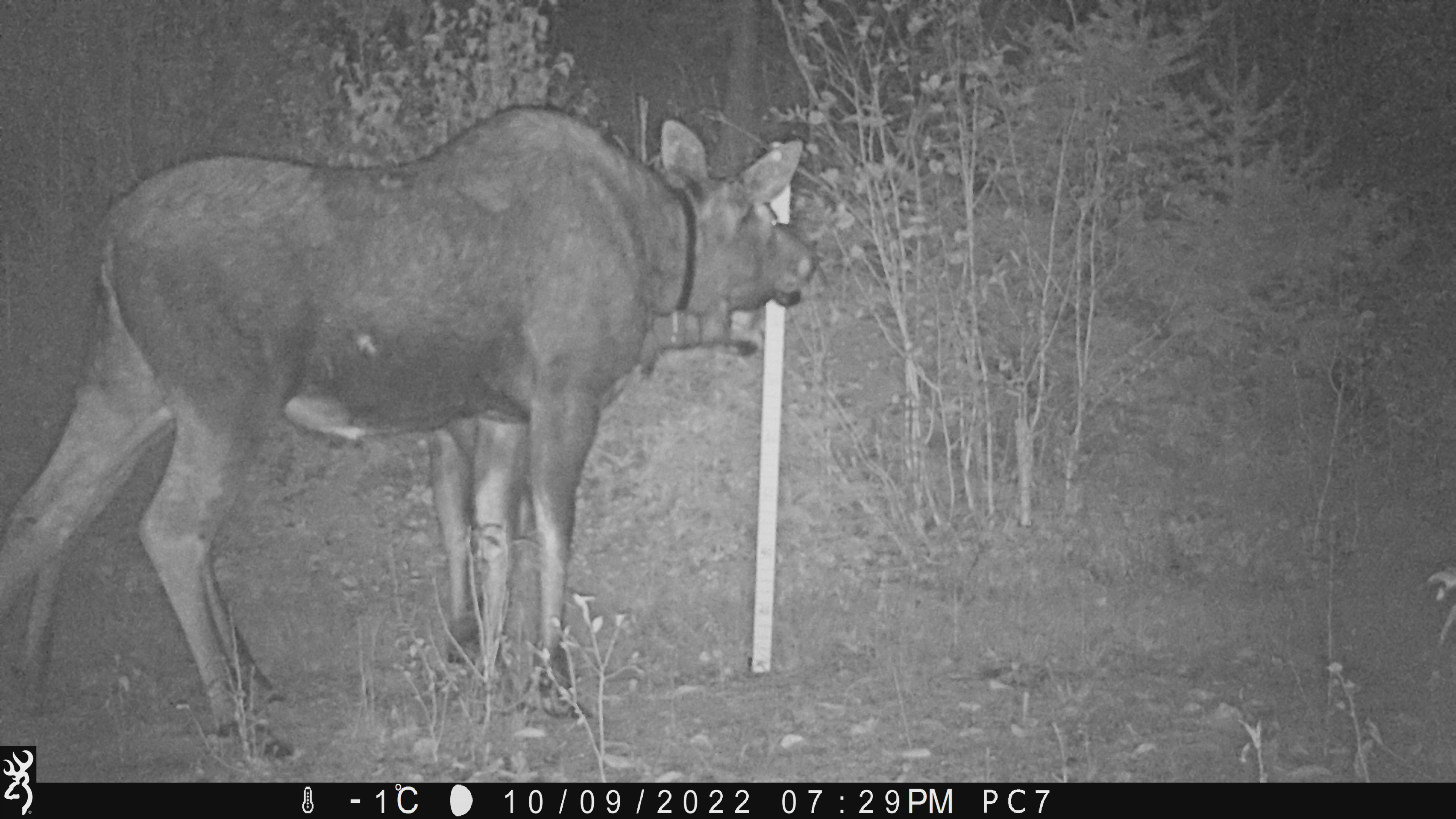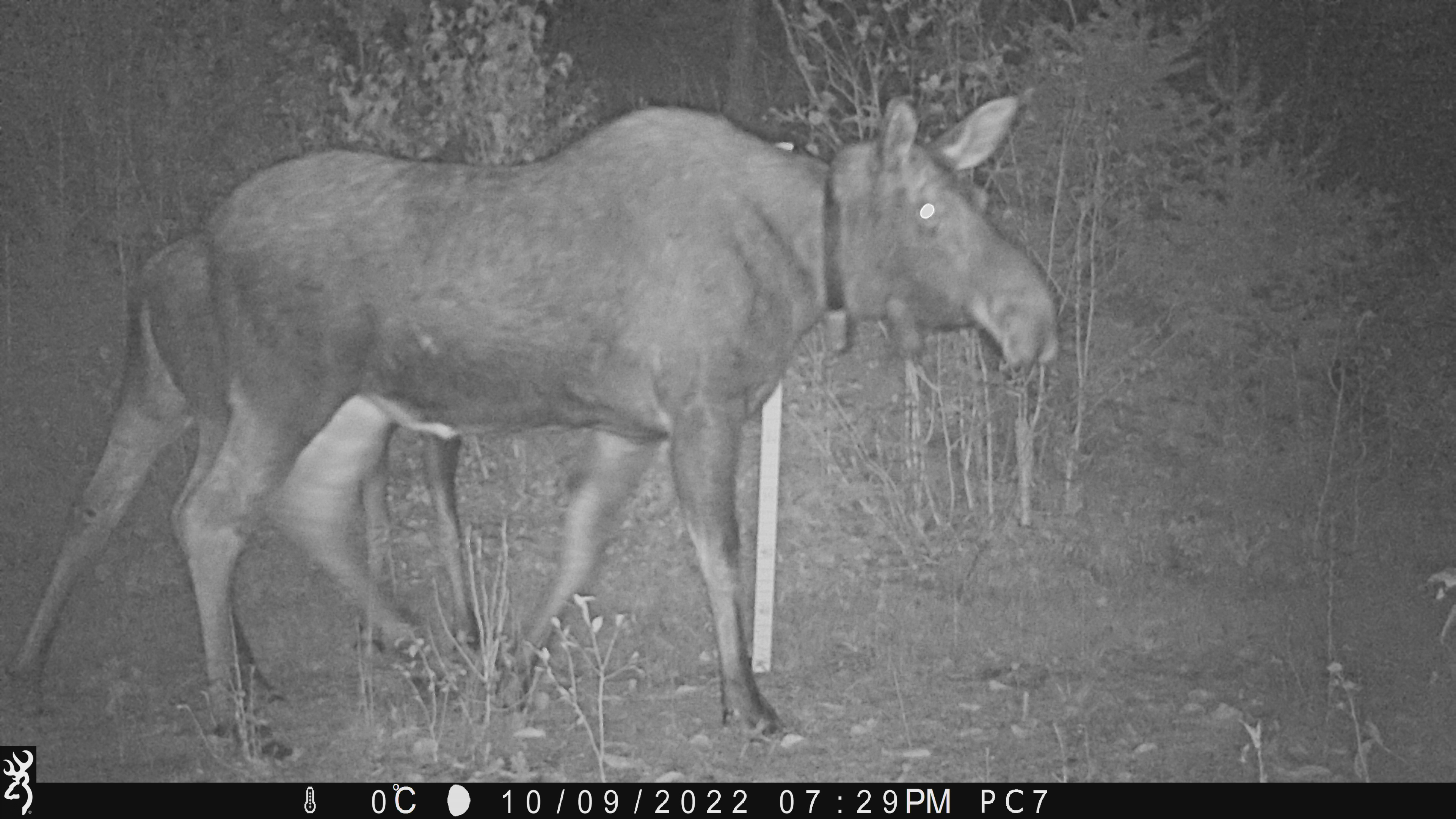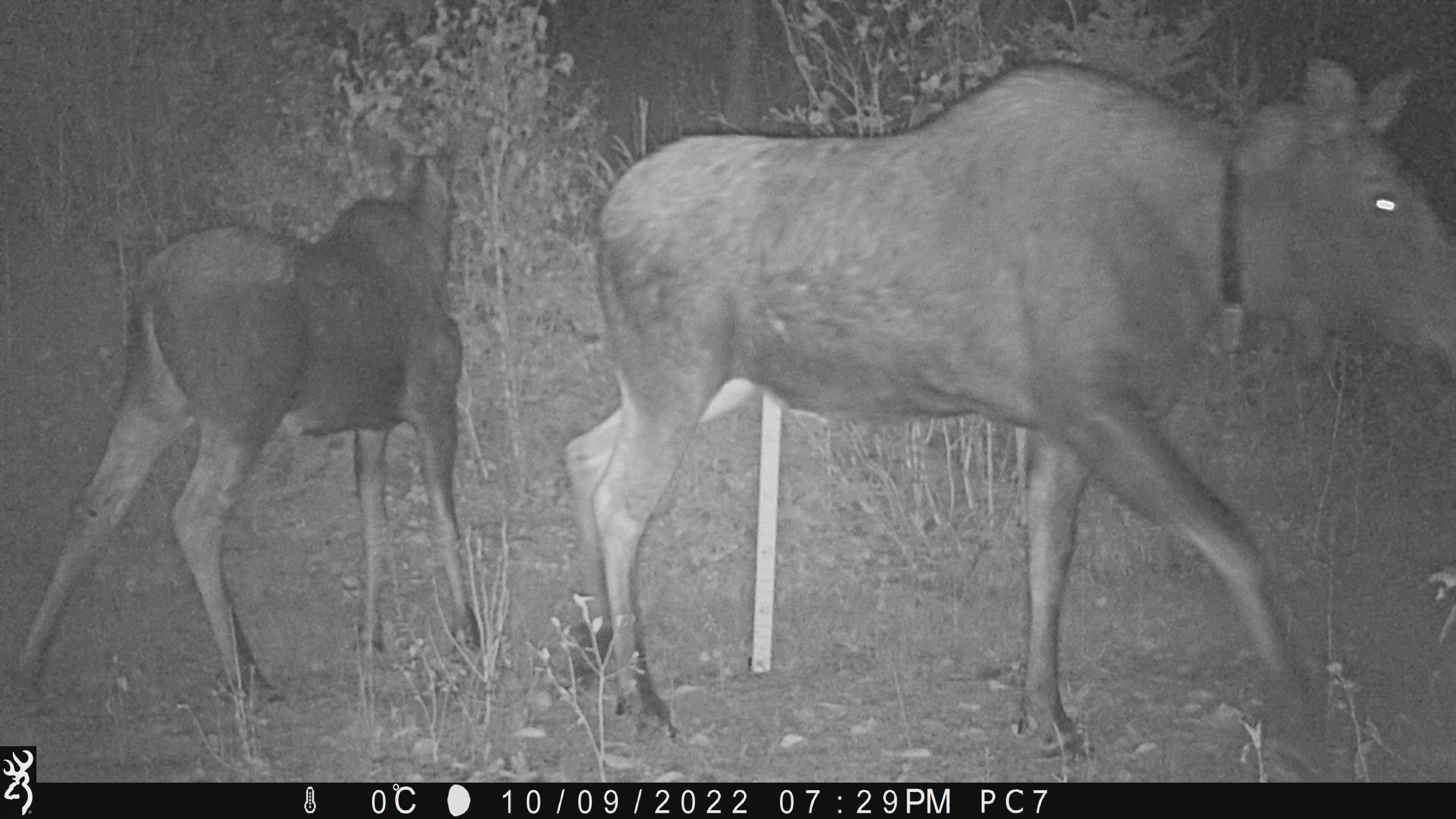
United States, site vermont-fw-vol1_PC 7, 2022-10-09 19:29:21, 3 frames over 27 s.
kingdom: Animalia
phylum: Chordata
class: Mammalia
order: Artiodactyla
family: Cervidae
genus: Alces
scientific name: Alces alces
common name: moose